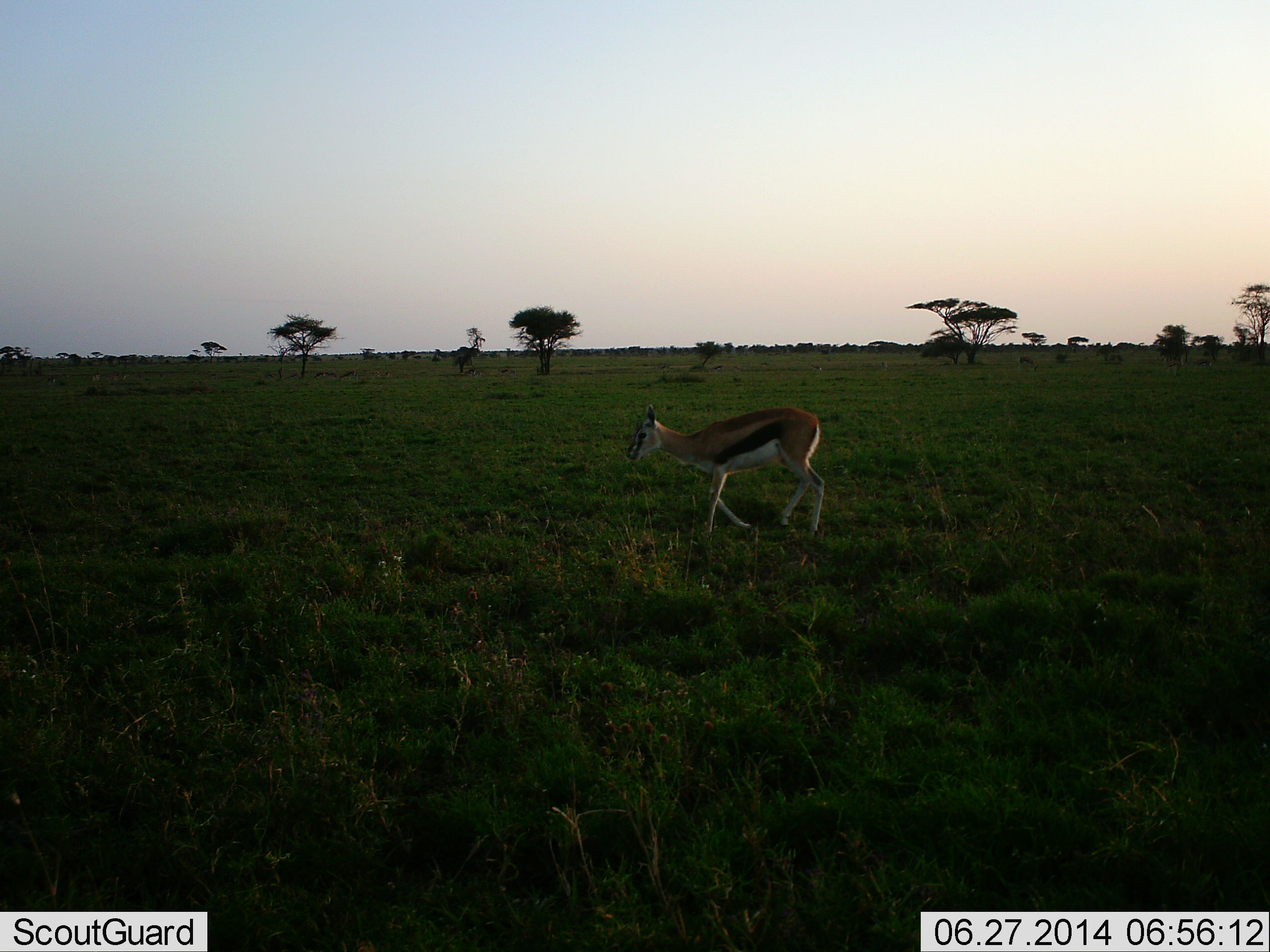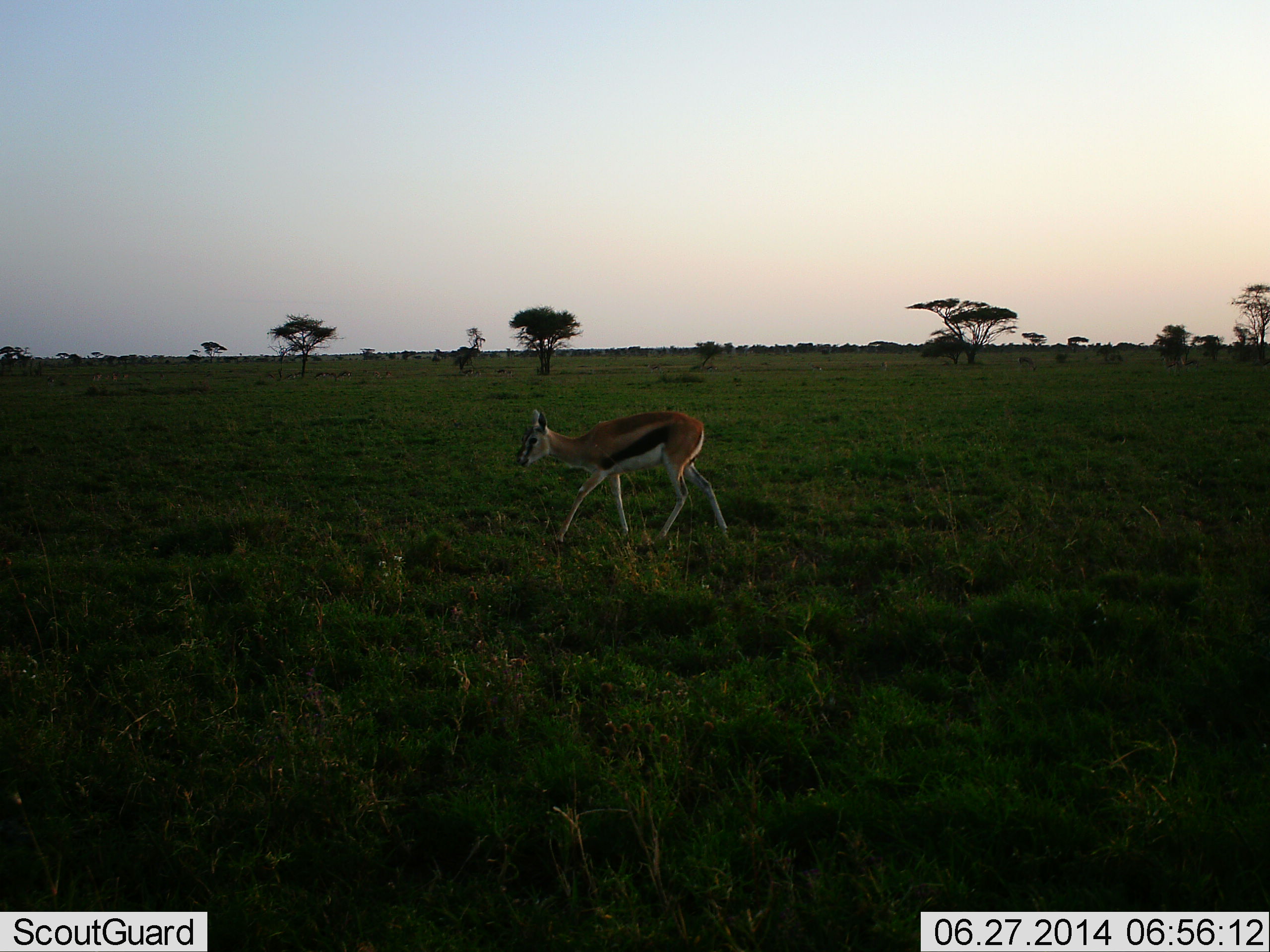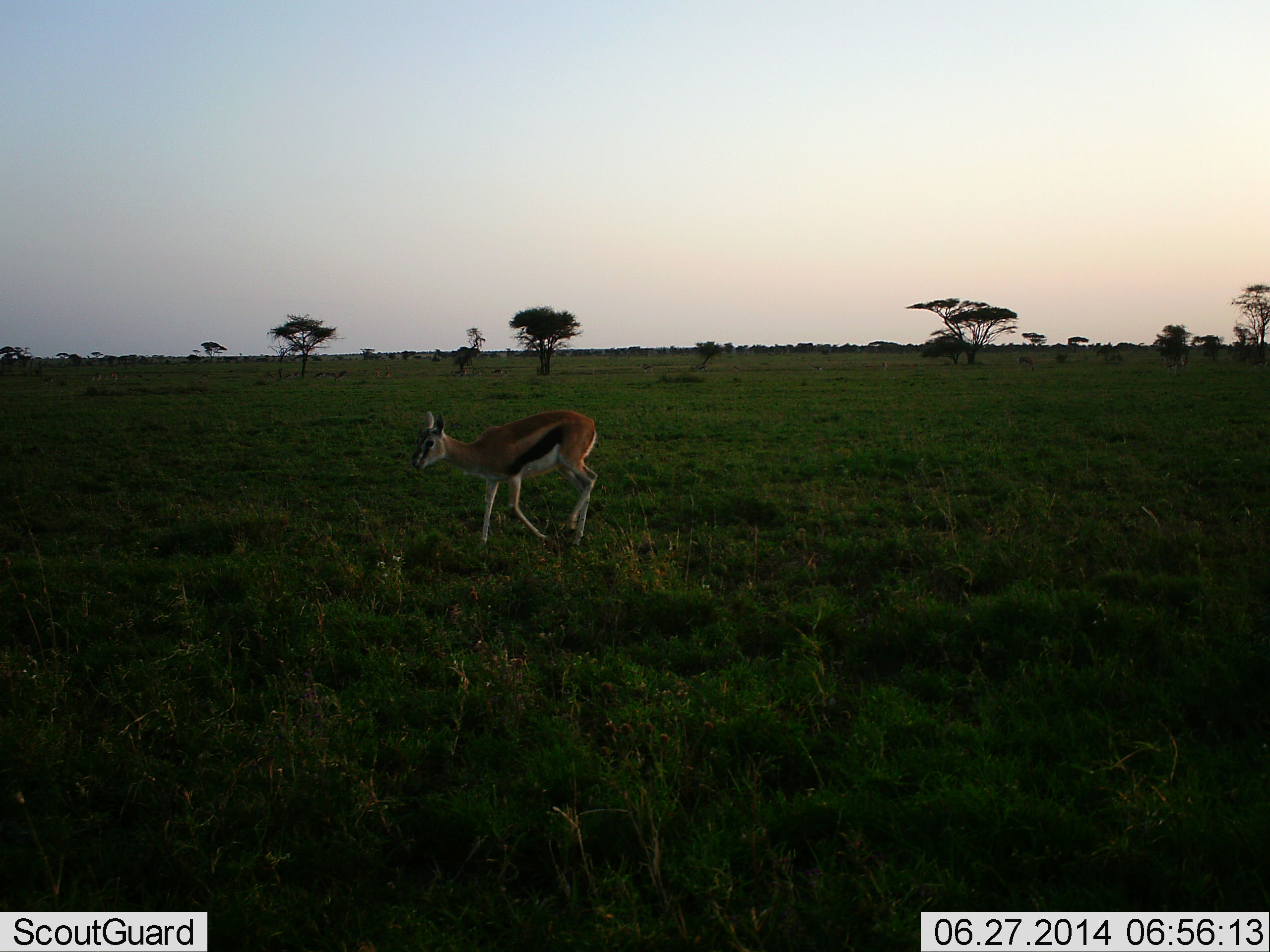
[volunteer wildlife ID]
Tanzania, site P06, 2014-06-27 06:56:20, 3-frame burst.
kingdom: Animalia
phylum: Chordata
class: Mammalia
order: Artiodactyla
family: Bovidae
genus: Eudorcas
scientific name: Eudorcas thomsonii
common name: thomson's gazelle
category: gazellethomsons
Gazellethomsons (thomson's gazelle) (Eudorcas thomsonii), count 1. Behavior (volunteer vote fractions): standing 10%, resting 0%, moving 90%, interacting 0%. Young present (vote fraction): 0%. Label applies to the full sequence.